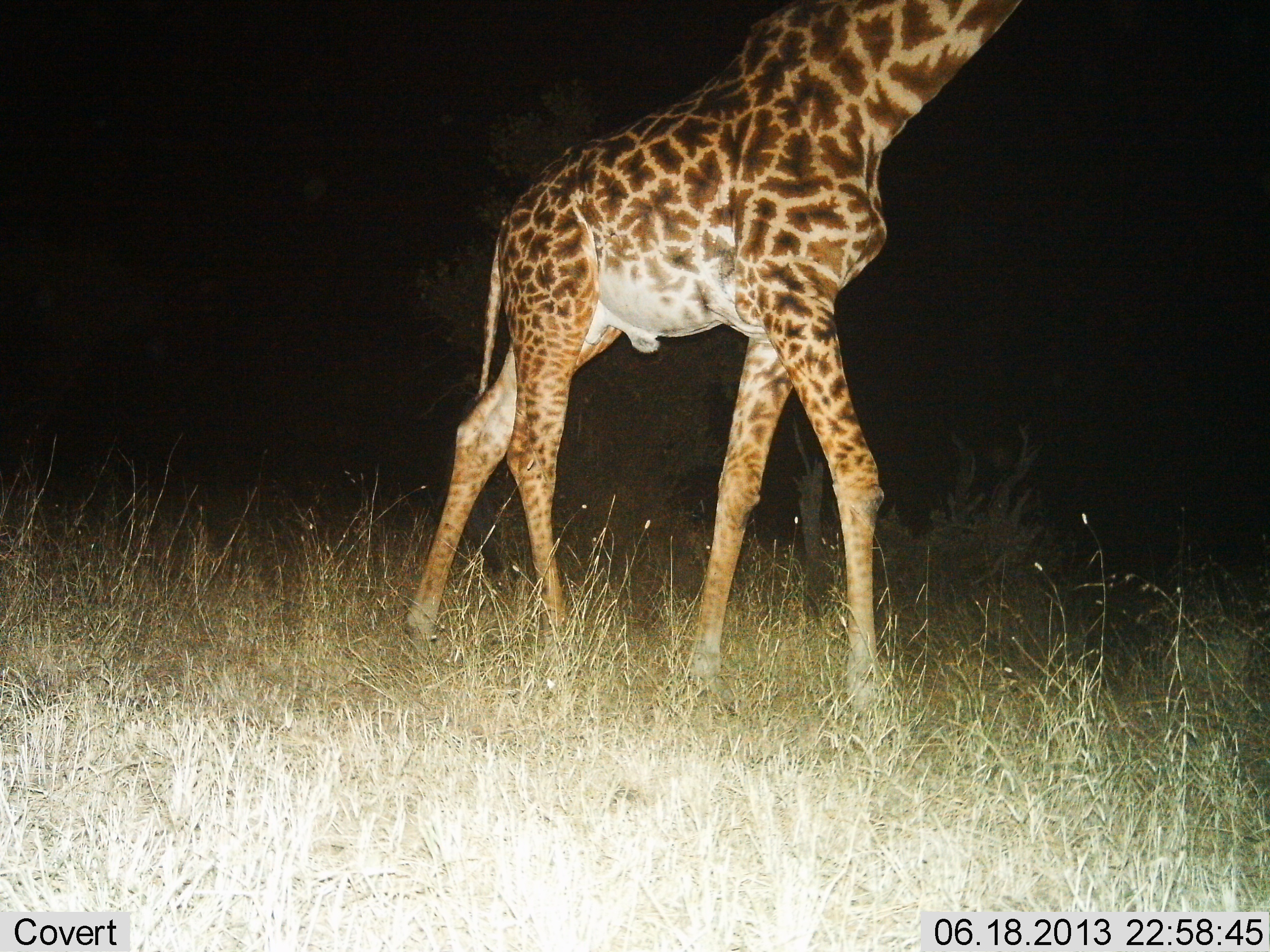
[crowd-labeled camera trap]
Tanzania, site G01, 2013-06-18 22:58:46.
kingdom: Animalia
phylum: Chordata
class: Mammalia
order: Artiodactyla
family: Giraffidae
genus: Giraffa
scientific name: Giraffa camelopardalis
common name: giraffe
Giraffe (Giraffa camelopardalis), count 1. Behavior (volunteer vote fractions): standing 24%, resting 0%, moving 86%, interacting 0%. Young present (vote fraction): 0%. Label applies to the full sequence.